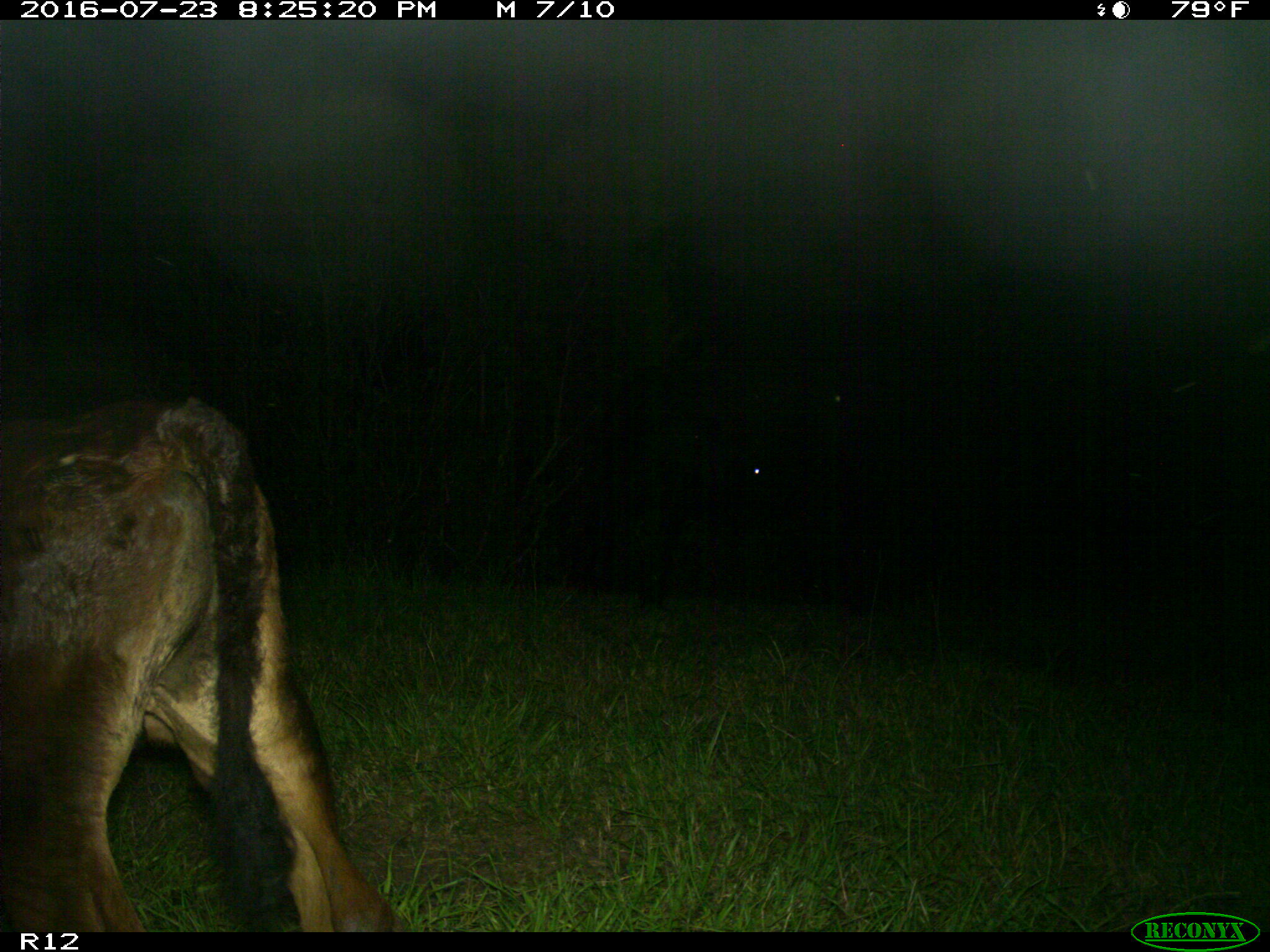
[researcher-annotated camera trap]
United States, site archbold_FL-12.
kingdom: Animalia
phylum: Chordata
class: Mammalia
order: Artiodactyla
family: Bovidae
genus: Bos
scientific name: Bos taurus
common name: domestic cow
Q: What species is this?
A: Bos taurus (domestic cow).